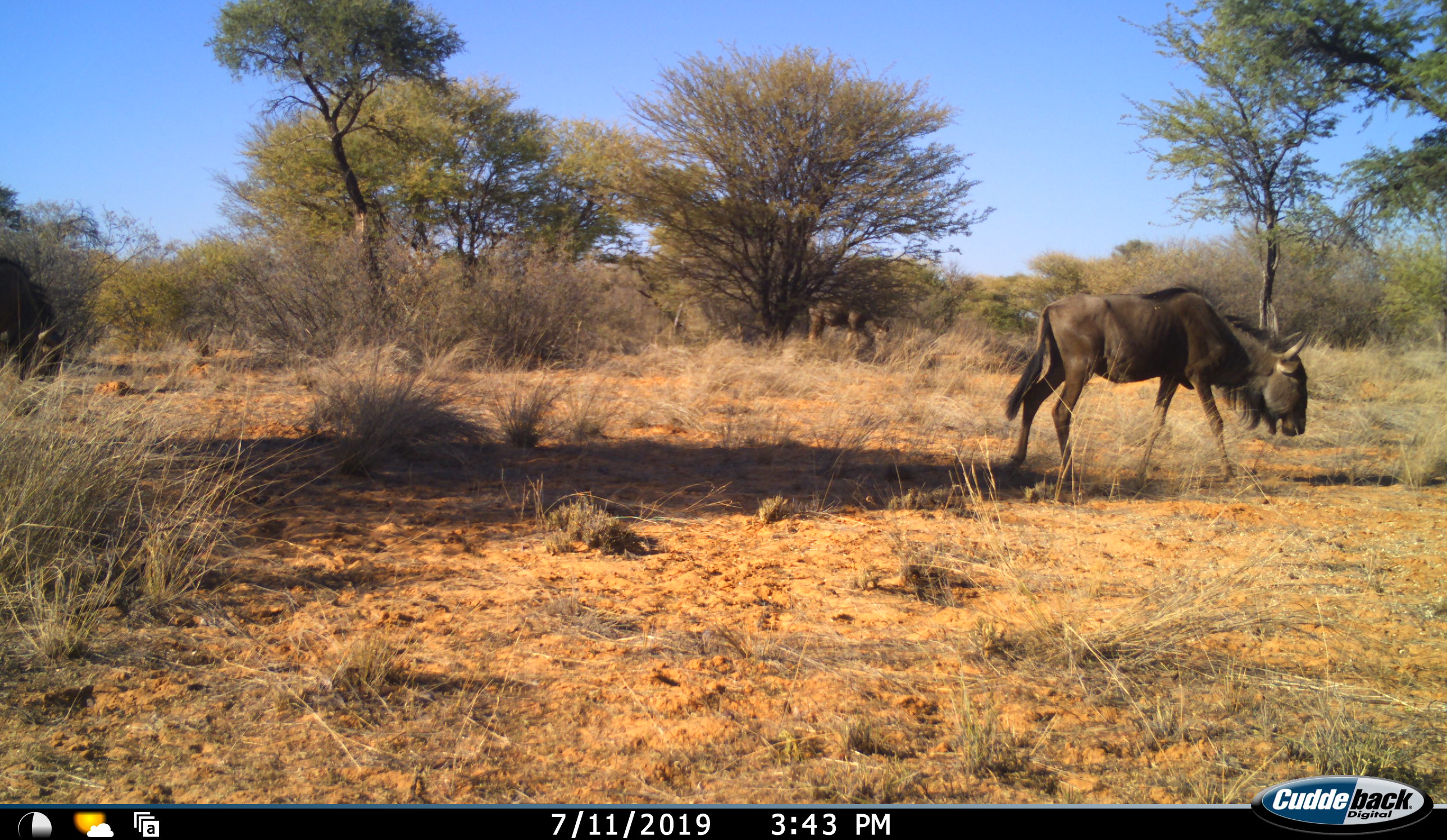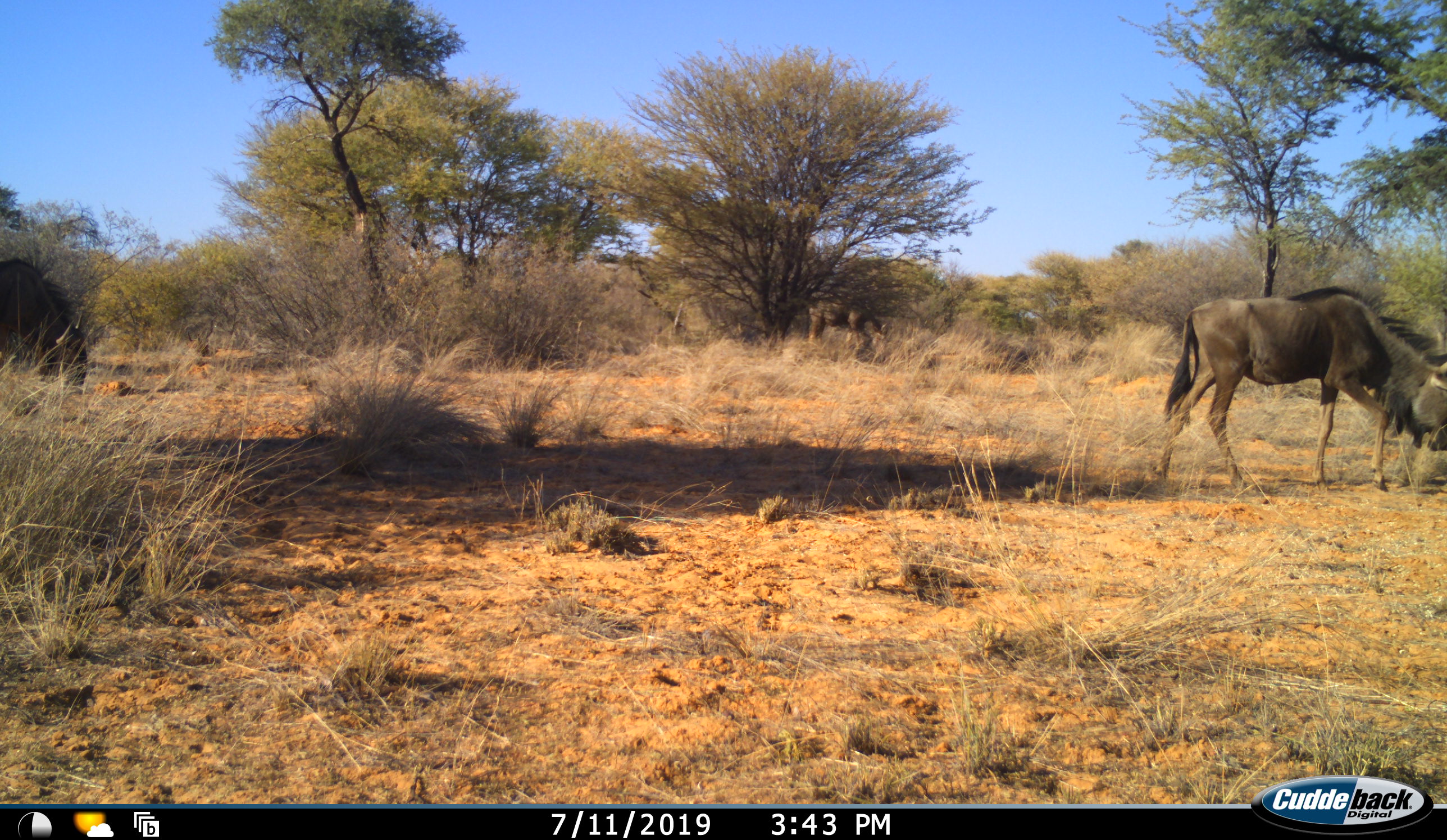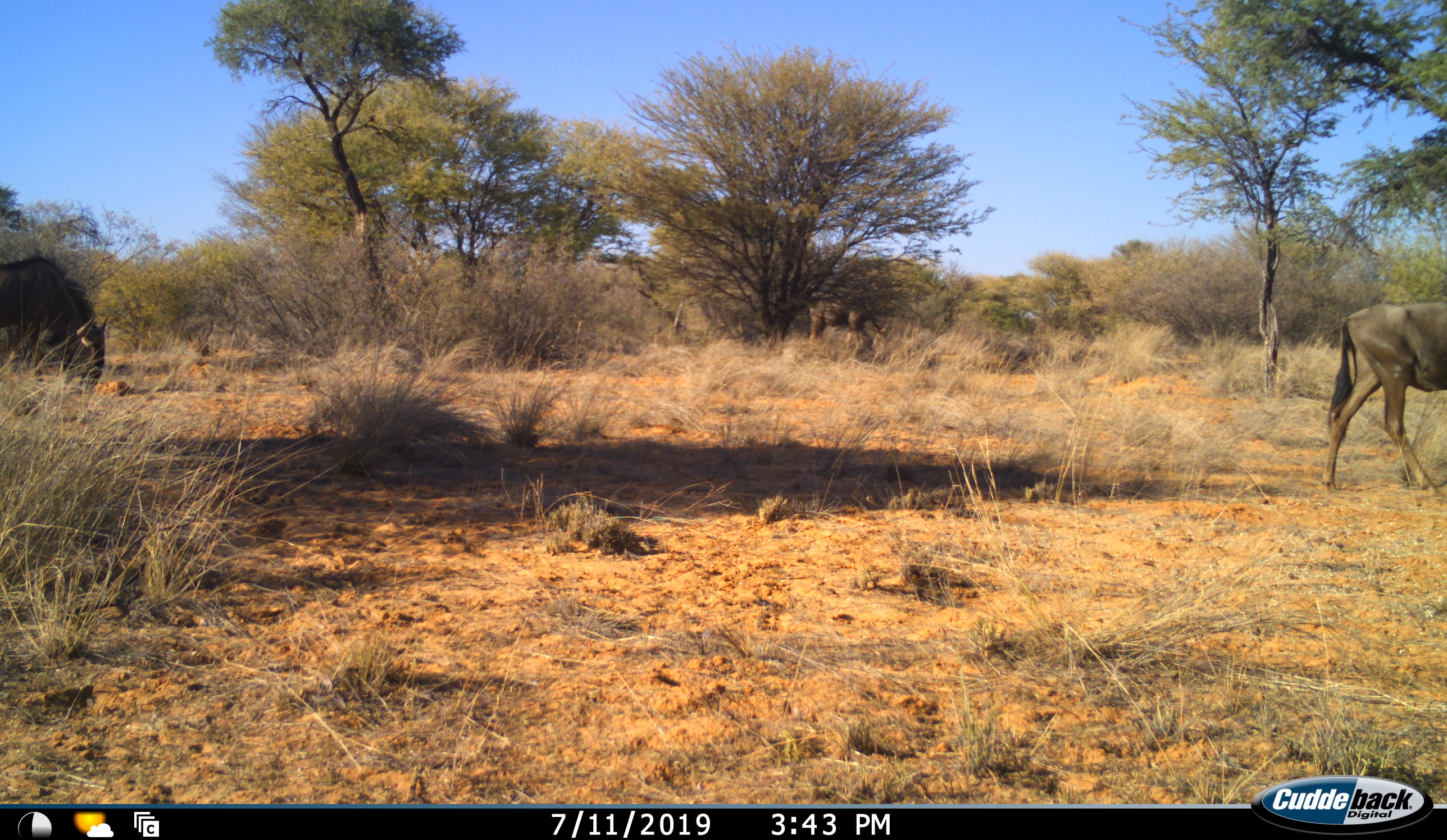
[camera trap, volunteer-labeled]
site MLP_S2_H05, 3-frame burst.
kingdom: Animalia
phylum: Chordata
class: Mammalia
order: Artiodactyla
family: Bovidae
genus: Connochaetes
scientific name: Connochaetes taurinus taurinus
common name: blue wildebeest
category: wildebeestblue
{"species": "wildebeestblue (blue wildebeest) (Connochaetes taurinus taurinus)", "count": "2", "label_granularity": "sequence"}